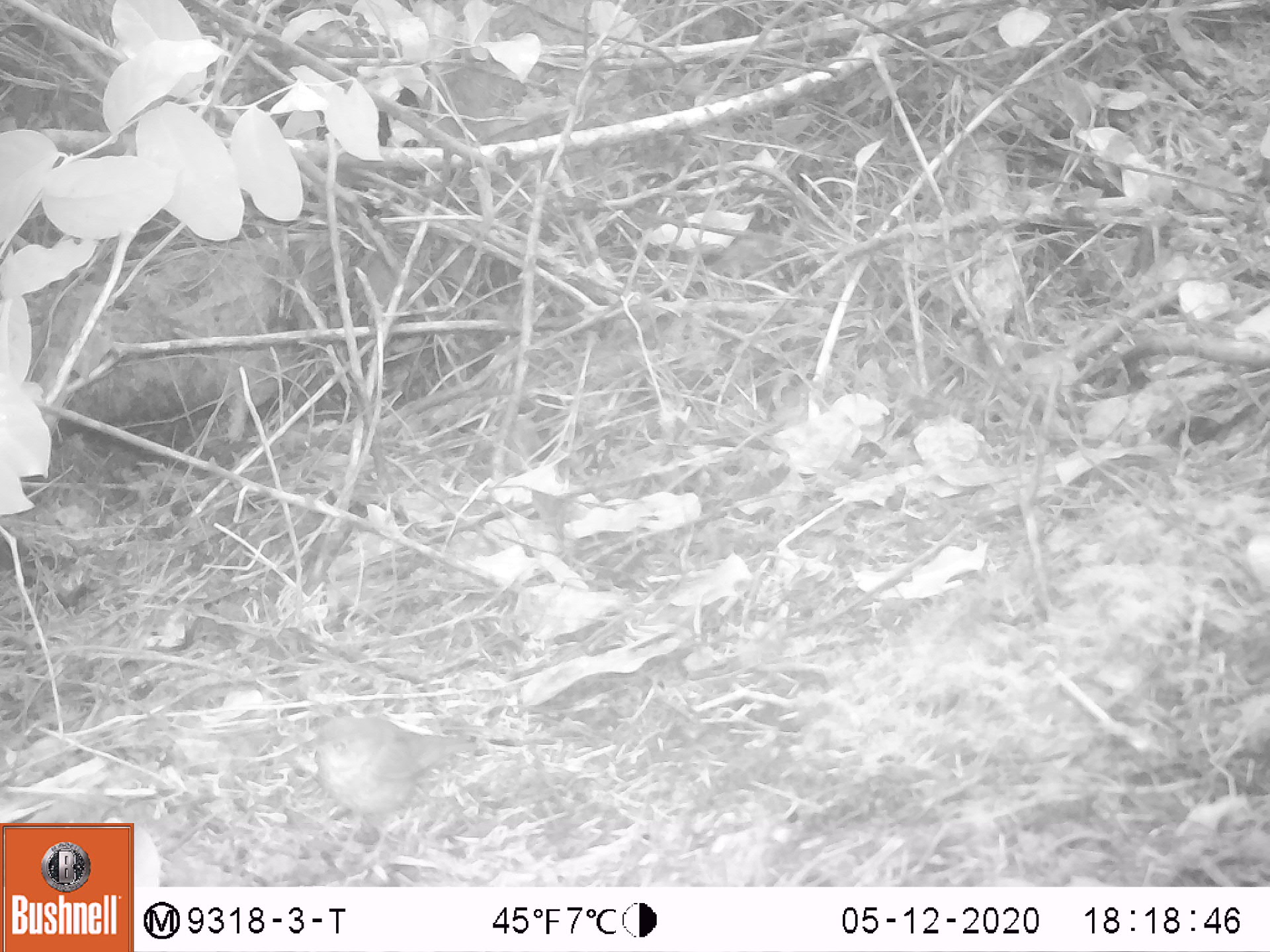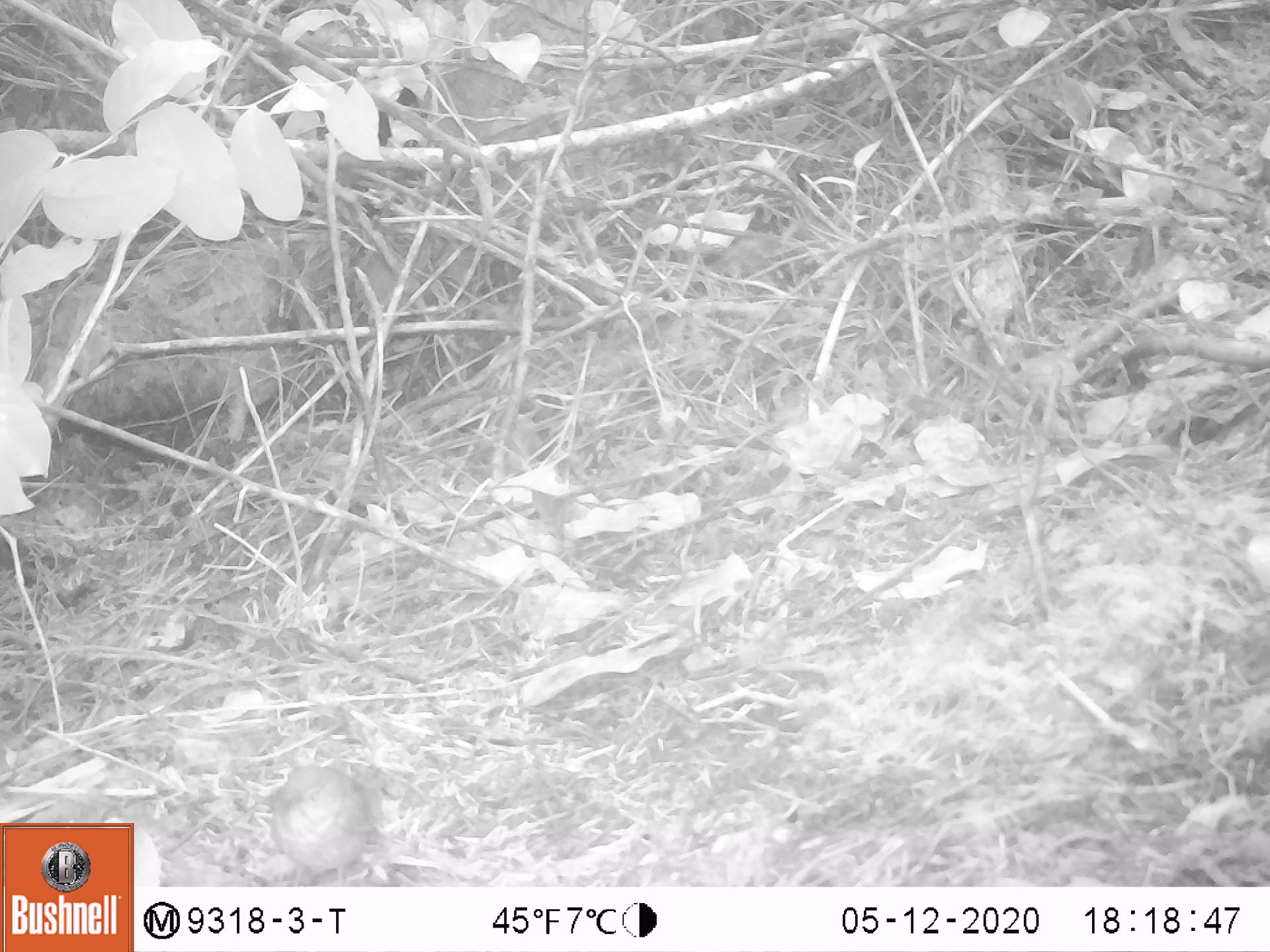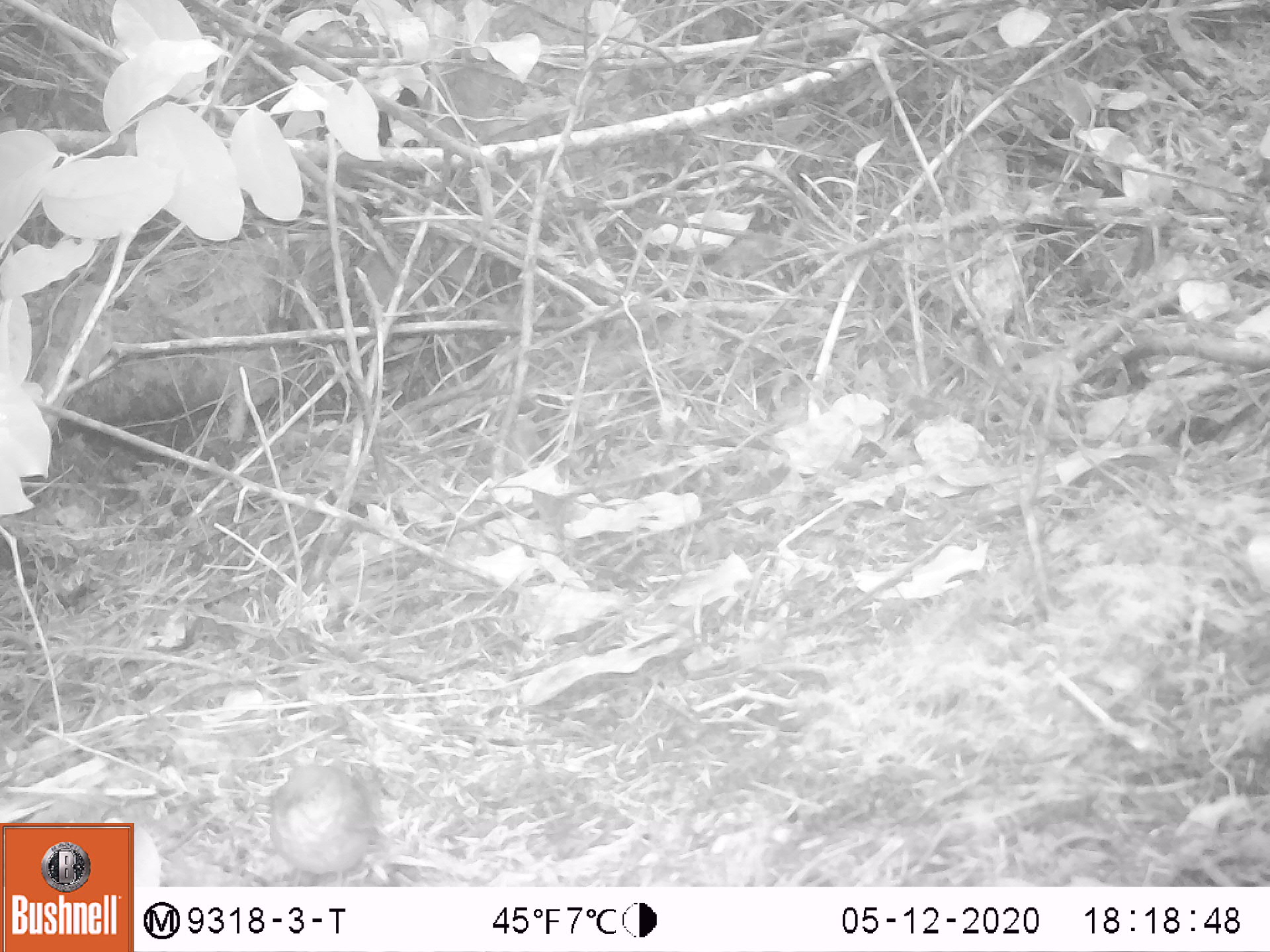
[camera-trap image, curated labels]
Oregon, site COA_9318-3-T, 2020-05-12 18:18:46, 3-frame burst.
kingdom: Animalia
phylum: Chordata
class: Aves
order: Passeriformes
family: Turdidae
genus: Catharus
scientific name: Catharus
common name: brown thrushes and nightingale-thrushes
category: catharus species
Catharus species (brown thrushes and nightingale-thrushes) (Catharus).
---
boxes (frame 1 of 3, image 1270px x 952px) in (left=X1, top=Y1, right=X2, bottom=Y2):
catharus species: (left=301, top=710, right=488, bottom=880)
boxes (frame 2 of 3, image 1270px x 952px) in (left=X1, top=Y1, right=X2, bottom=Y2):
catharus species: (left=262, top=752, right=389, bottom=880)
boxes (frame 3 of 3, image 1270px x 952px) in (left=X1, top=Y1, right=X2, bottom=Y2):
catharus species: (left=260, top=760, right=393, bottom=885)